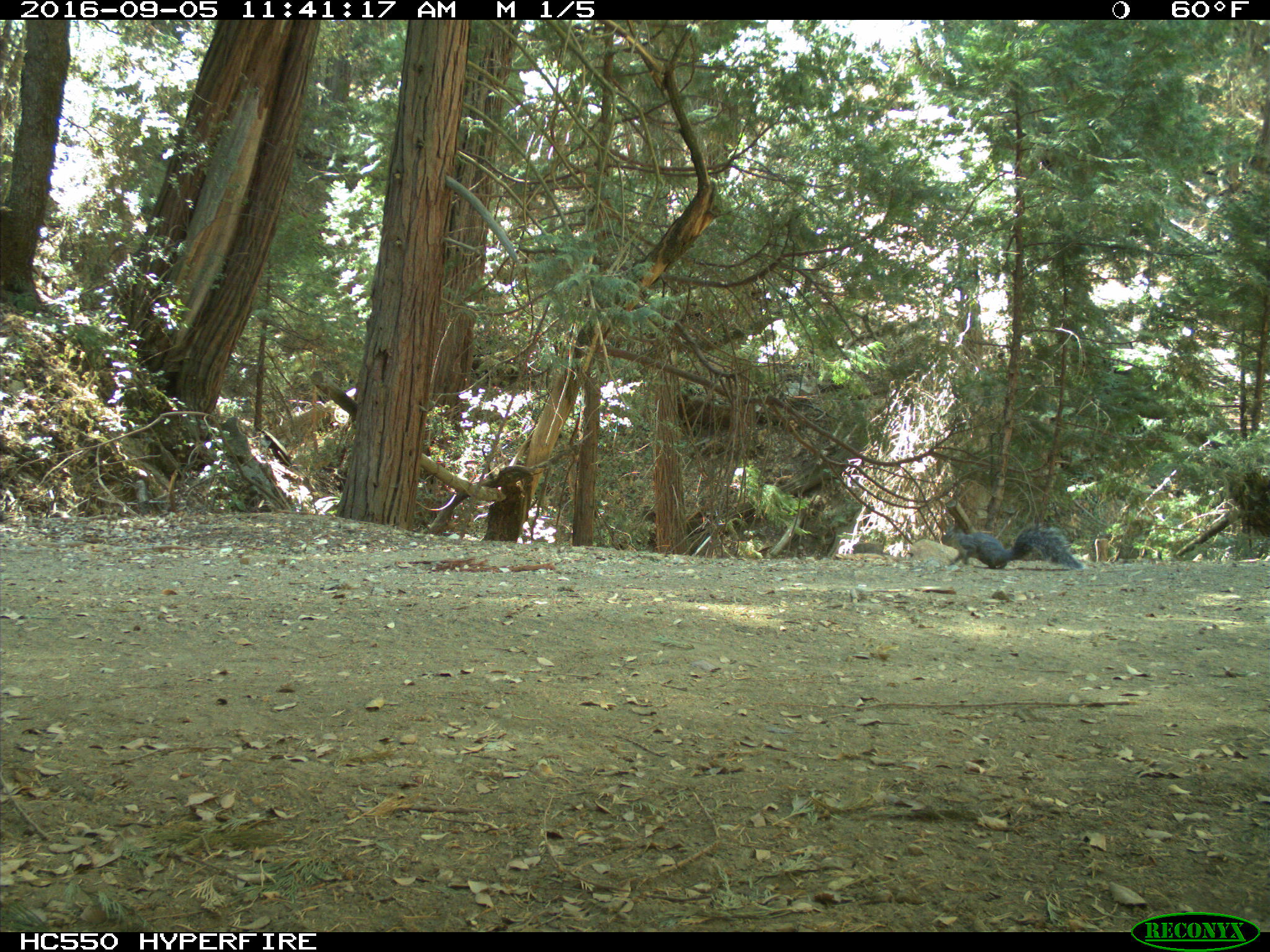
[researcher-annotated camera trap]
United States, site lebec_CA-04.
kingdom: Animalia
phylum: Chordata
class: Mammalia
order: Rodentia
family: Sciuridae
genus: Sciurus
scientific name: Sciurus carolinensis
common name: eastern gray squirrel